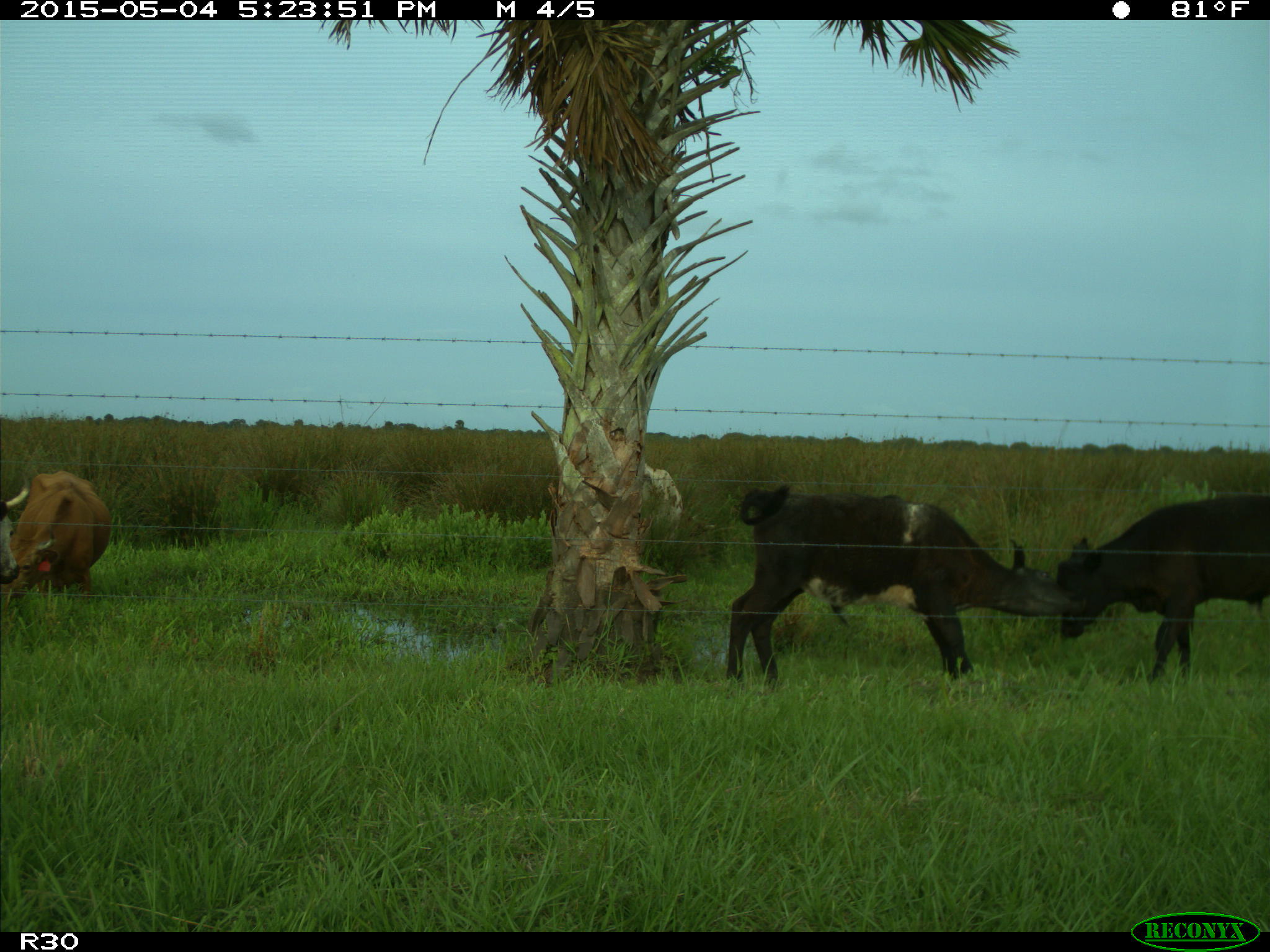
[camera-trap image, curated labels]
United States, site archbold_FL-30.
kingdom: Animalia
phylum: Chordata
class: Mammalia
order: Artiodactyla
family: Bovidae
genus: Bos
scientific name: Bos taurus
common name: domestic cow